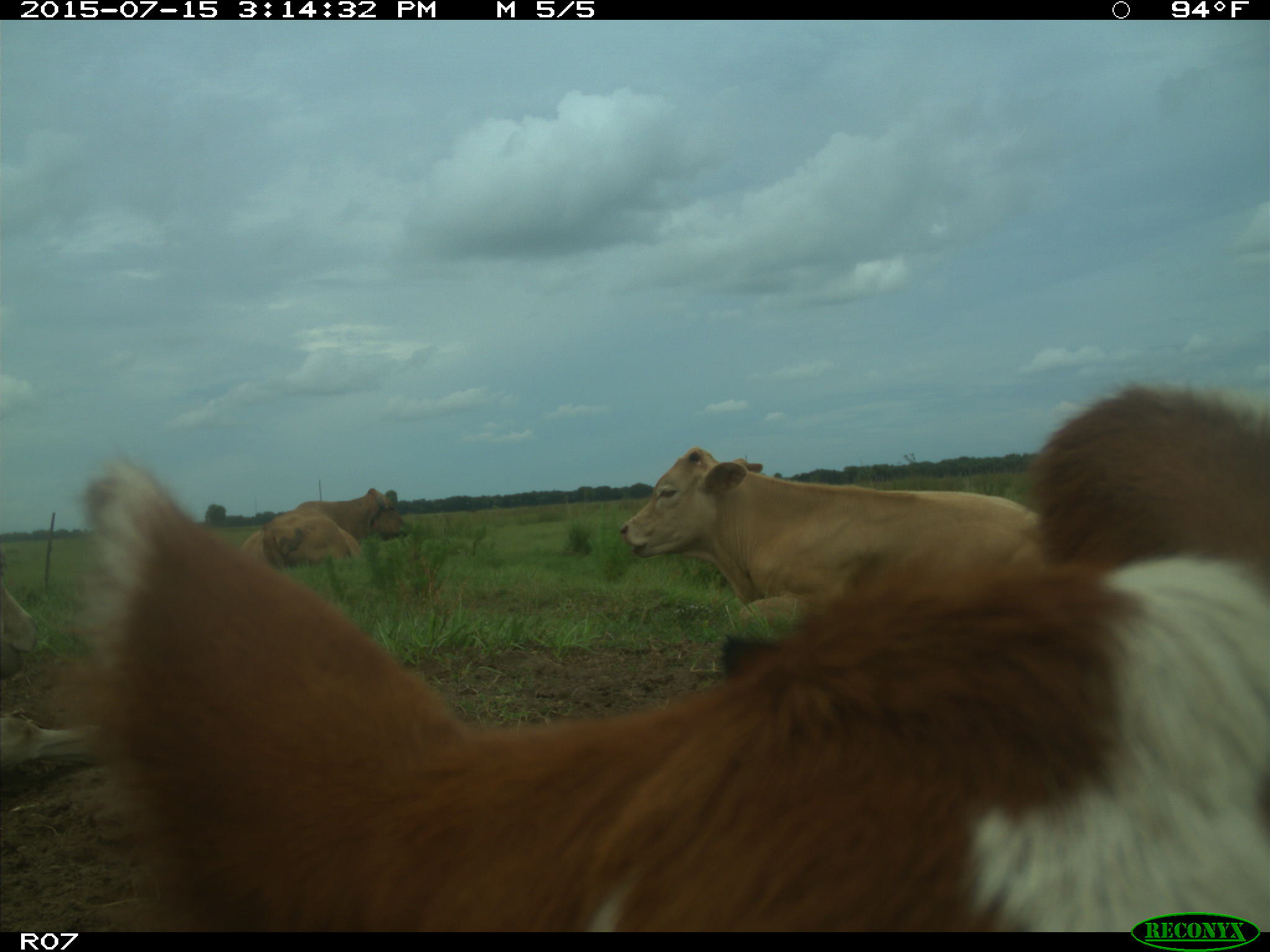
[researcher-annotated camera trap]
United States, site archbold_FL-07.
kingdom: Animalia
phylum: Chordata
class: Mammalia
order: Artiodactyla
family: Bovidae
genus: Bos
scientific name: Bos taurus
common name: domestic cow